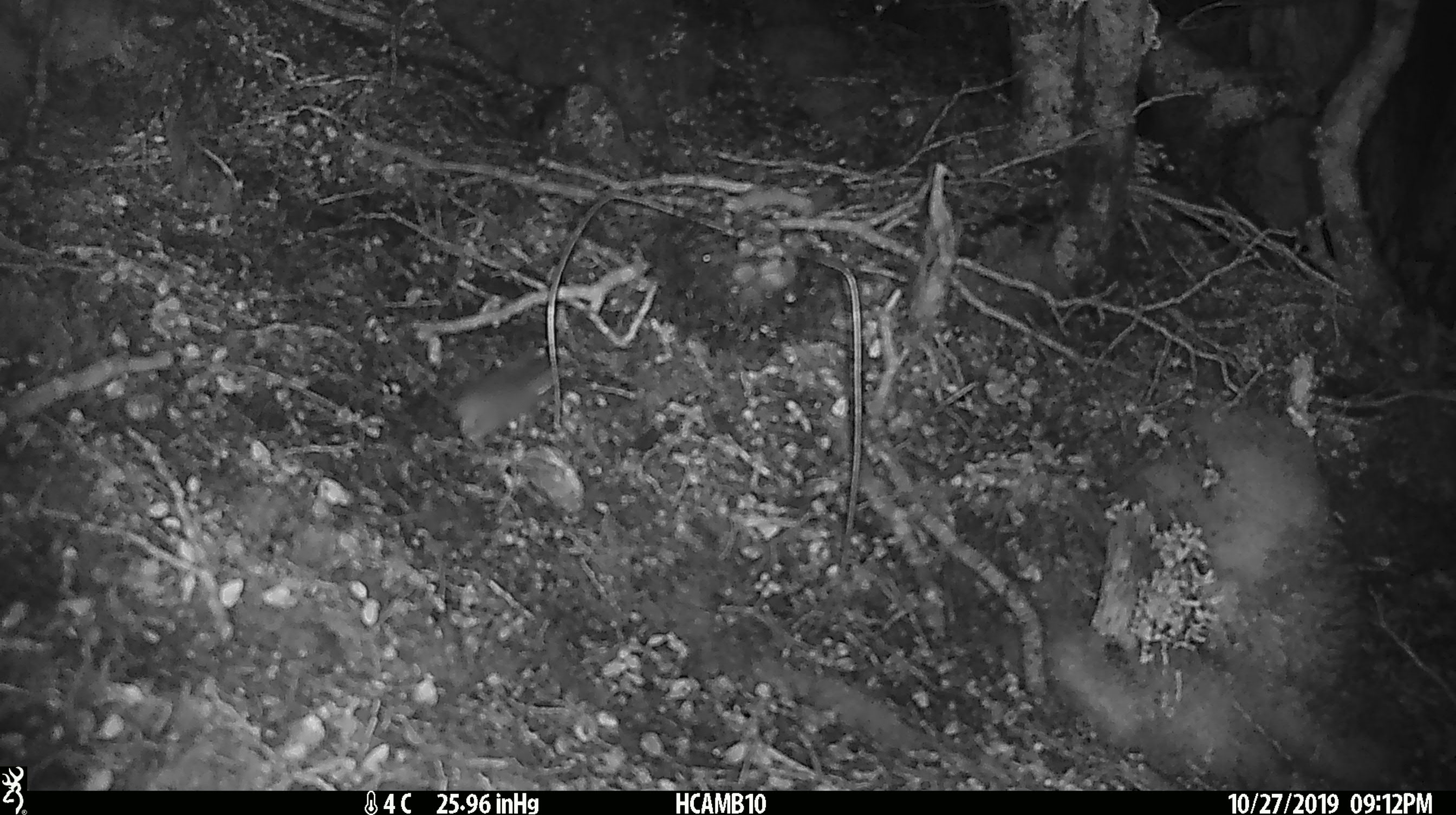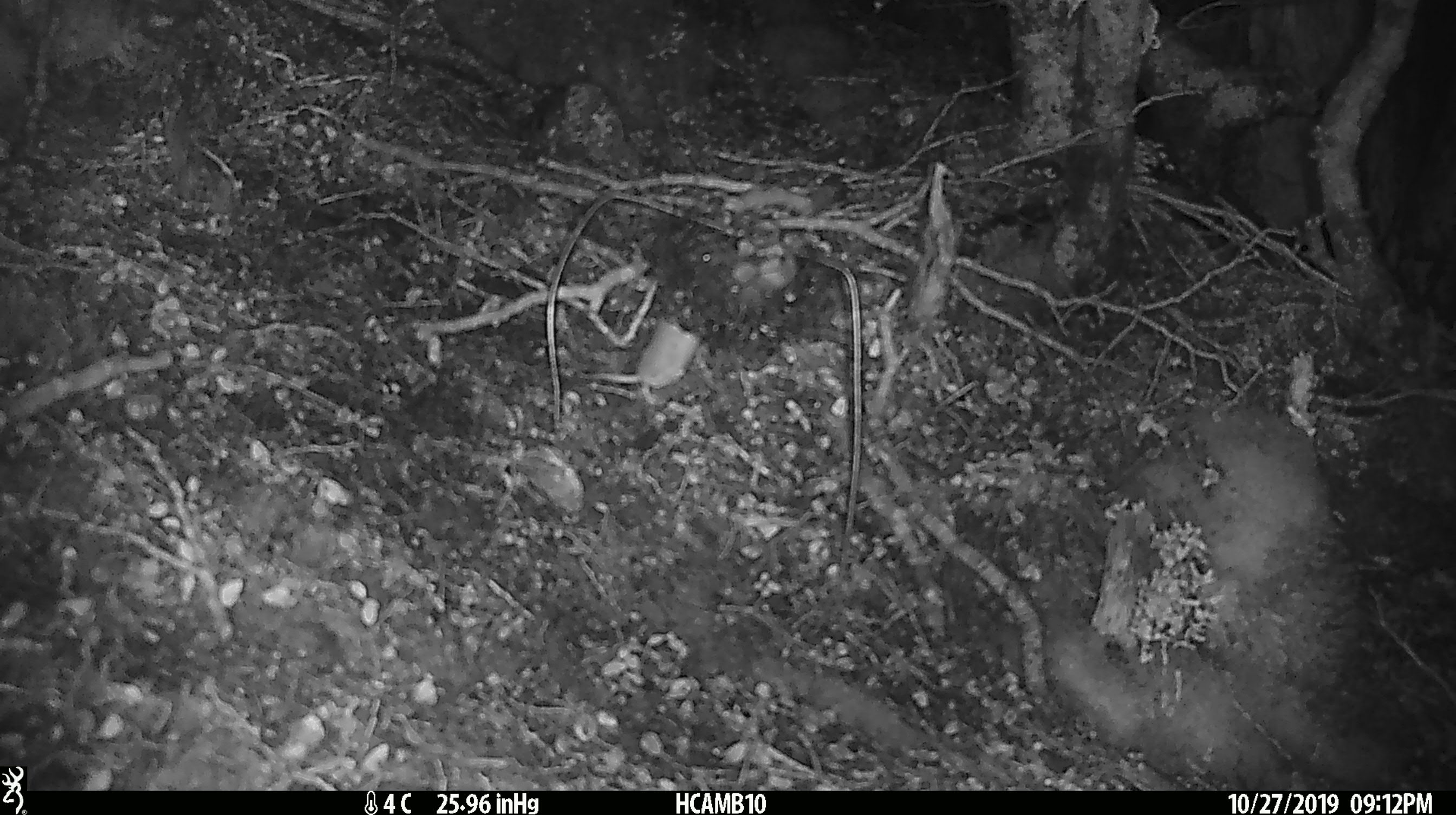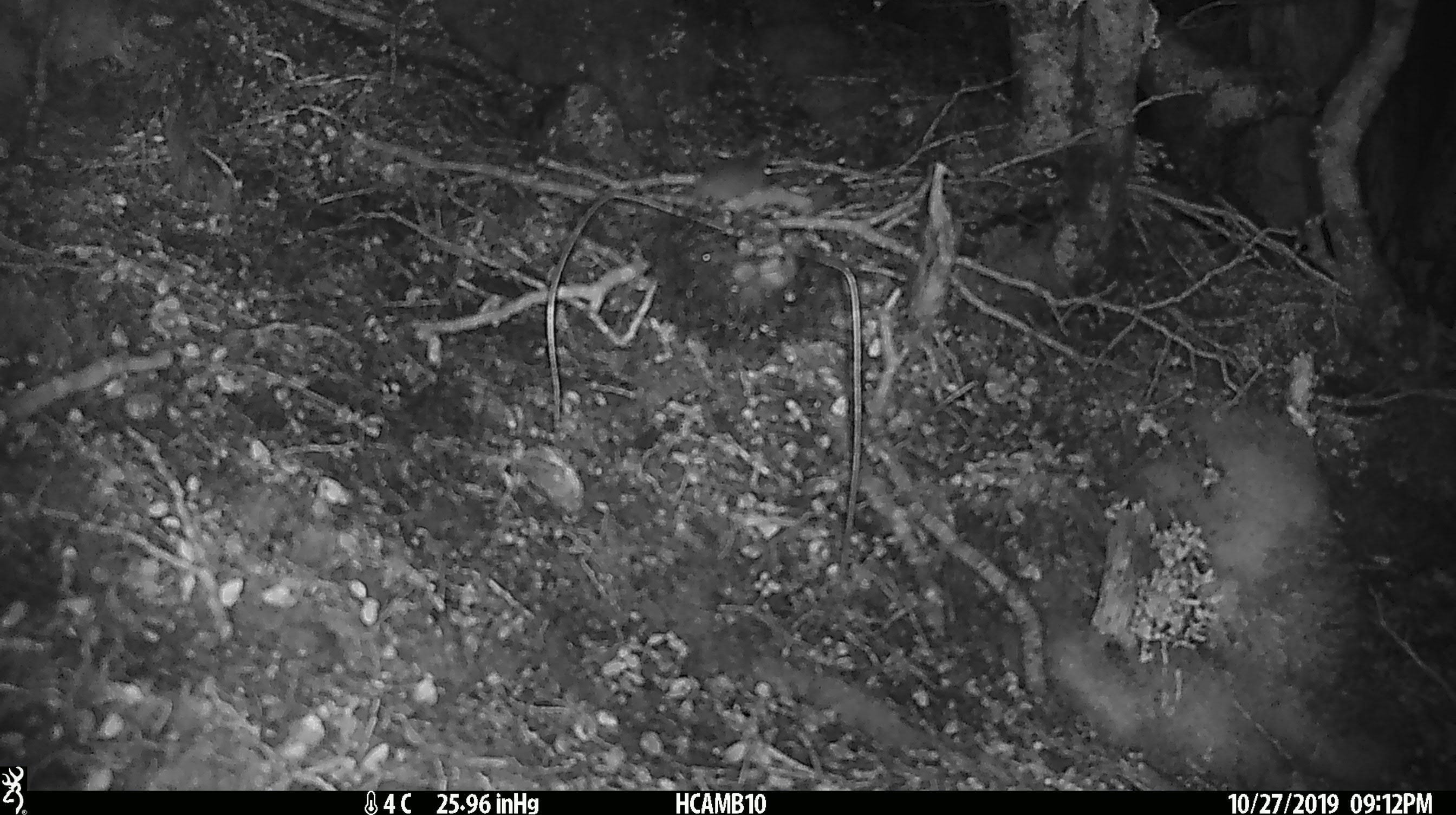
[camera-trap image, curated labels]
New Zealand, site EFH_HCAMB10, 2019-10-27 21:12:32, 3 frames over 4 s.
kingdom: Animalia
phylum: Chordata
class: Mammalia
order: Rodentia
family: Muridae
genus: Mus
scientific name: Mus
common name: mouse